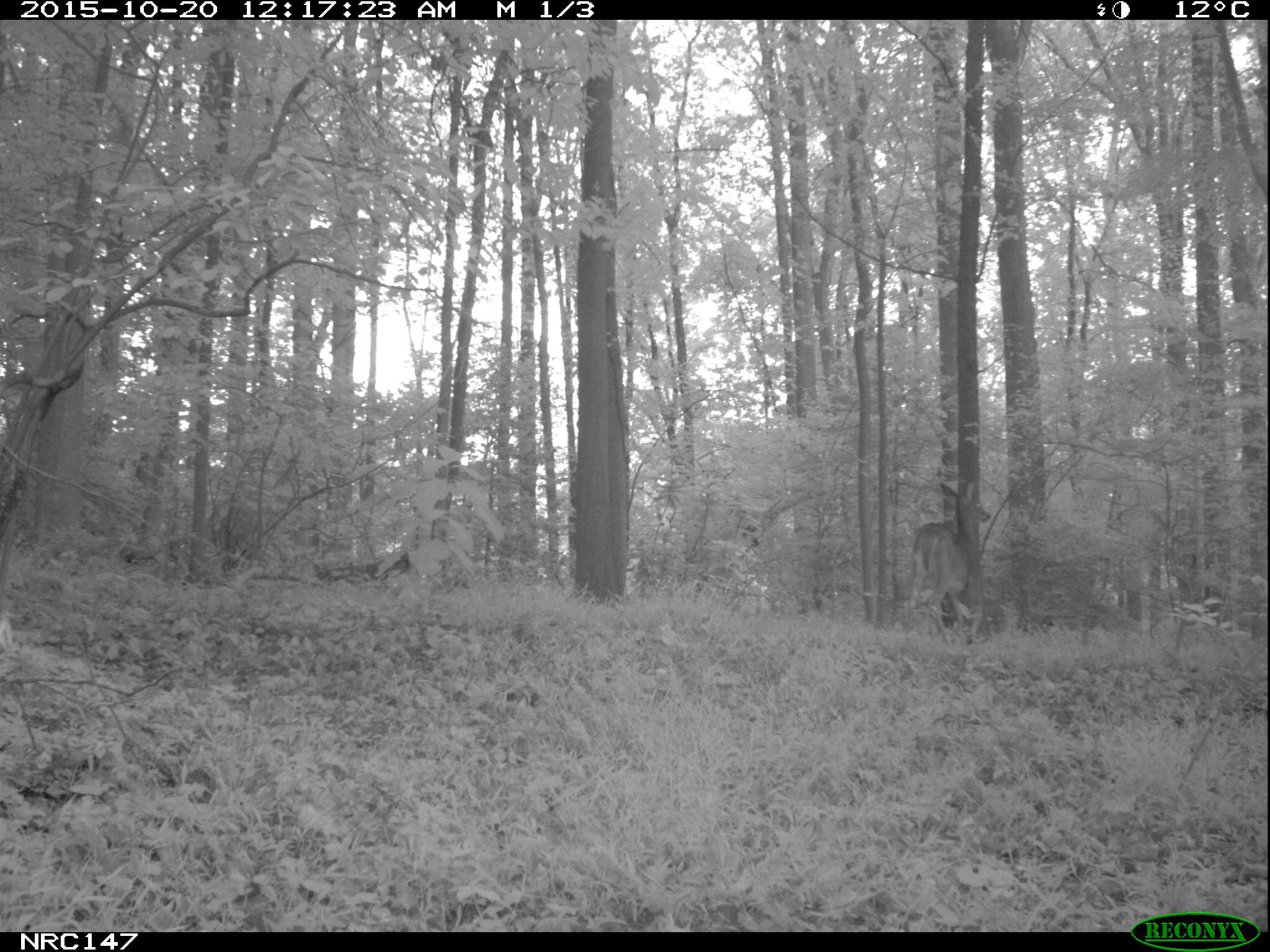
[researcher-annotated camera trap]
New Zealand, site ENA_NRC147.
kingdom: Animalia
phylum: Chordata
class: Mammalia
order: Artiodactyla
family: Cervidae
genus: Odocoileus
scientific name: Odocoileus virginianus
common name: white-tailed deer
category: white tailed deer